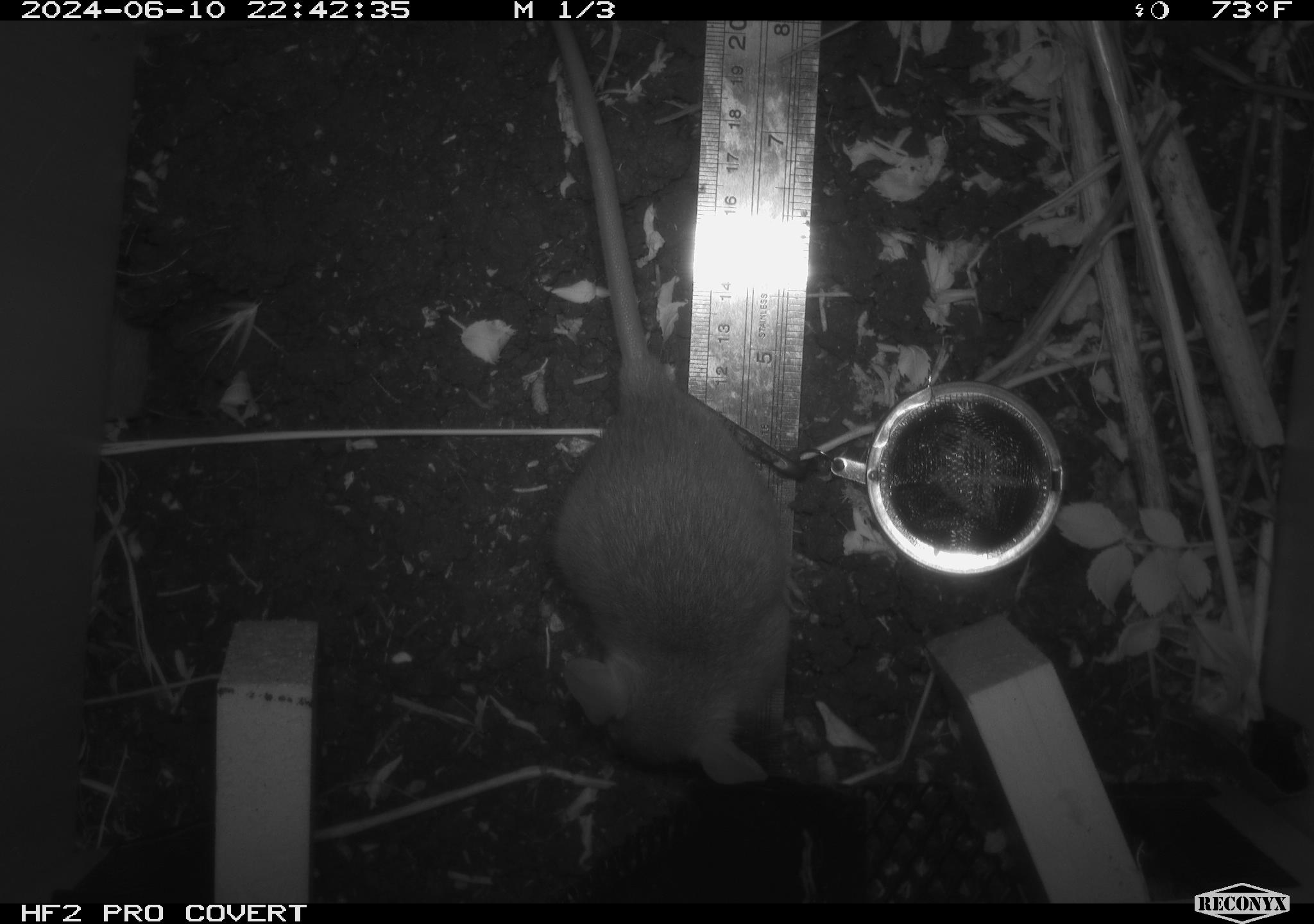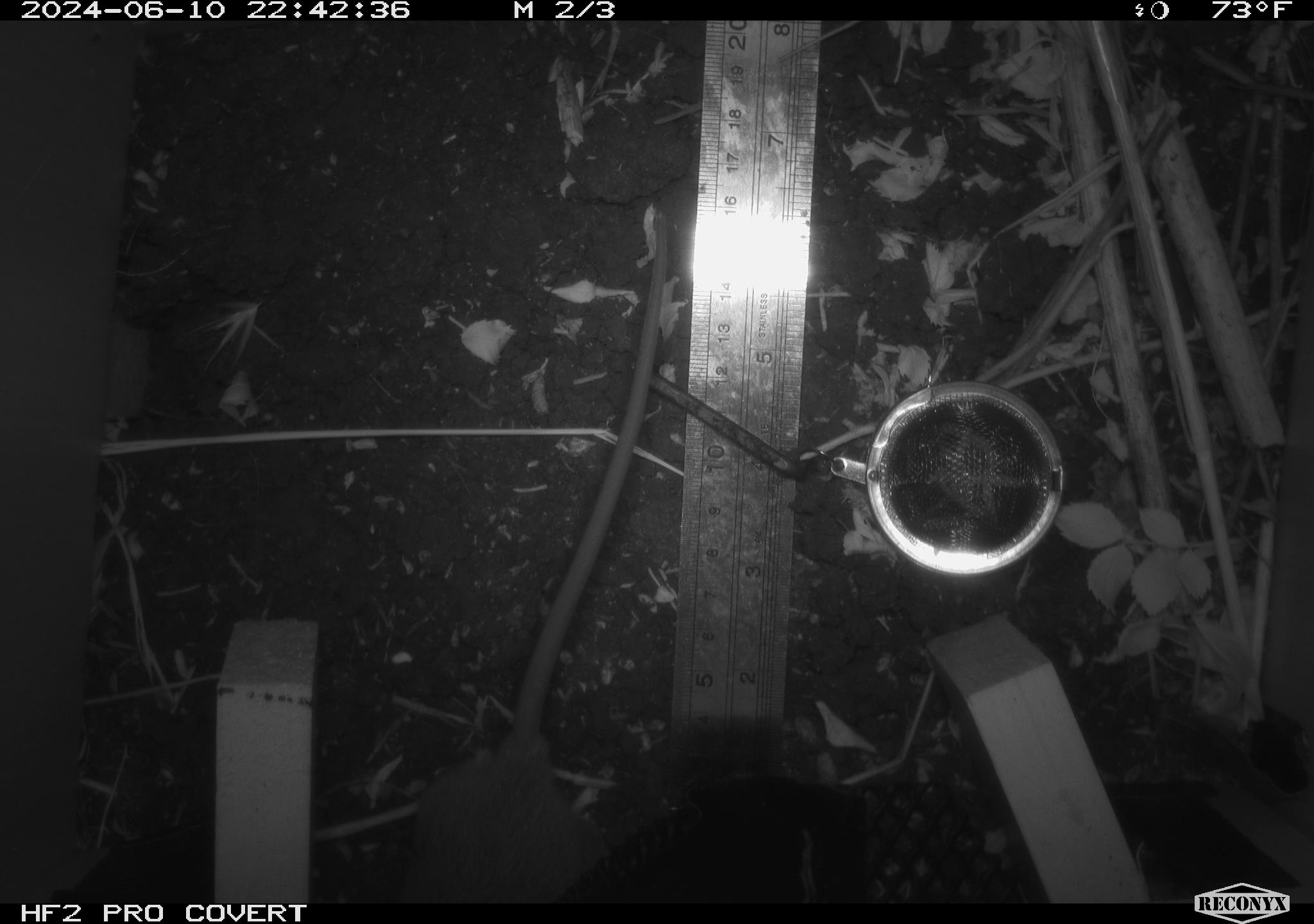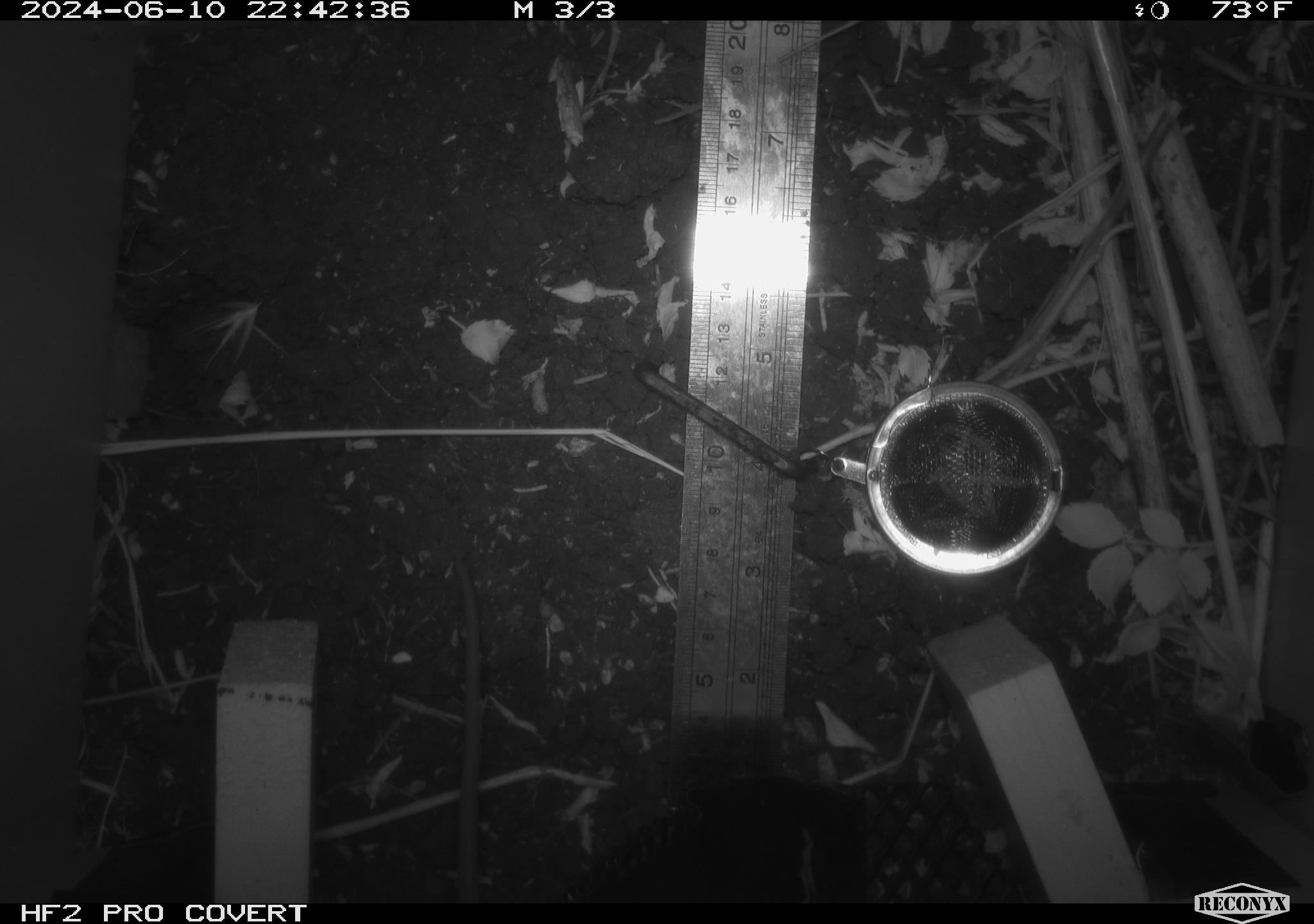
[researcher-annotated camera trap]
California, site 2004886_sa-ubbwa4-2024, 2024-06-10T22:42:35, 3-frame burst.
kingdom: Animalia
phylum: Chordata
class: Mammalia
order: Rodentia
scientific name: Rodentia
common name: woodrat or rat or mouse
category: woodrat or rat or mouse species